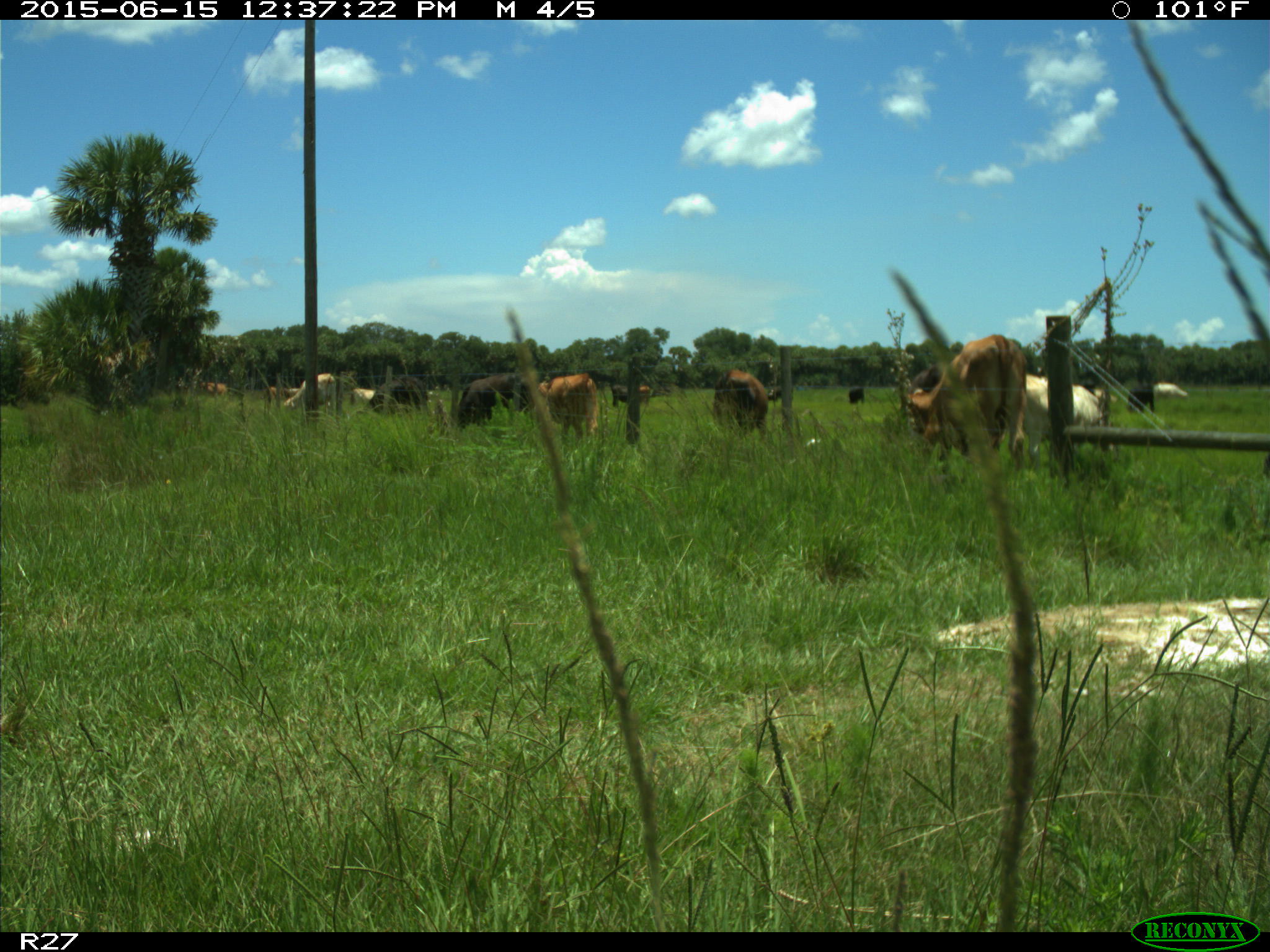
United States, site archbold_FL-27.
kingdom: Animalia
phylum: Chordata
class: Mammalia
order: Artiodactyla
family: Bovidae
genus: Bos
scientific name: Bos taurus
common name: domestic cow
Bos taurus (domestic cow).